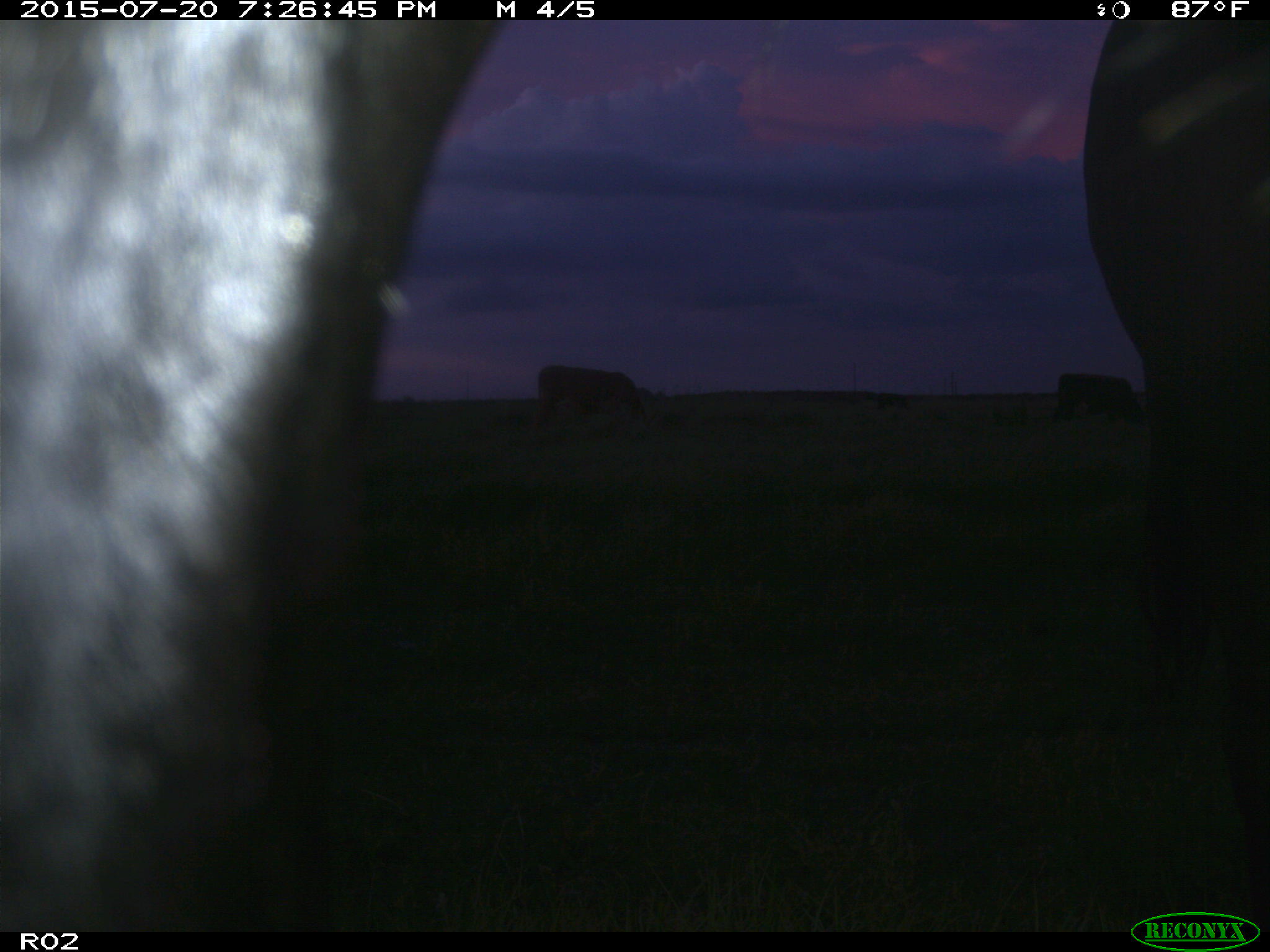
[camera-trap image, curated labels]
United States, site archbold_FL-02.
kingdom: Animalia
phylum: Chordata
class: Mammalia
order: Artiodactyla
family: Bovidae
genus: Bos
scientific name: Bos taurus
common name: domestic cow